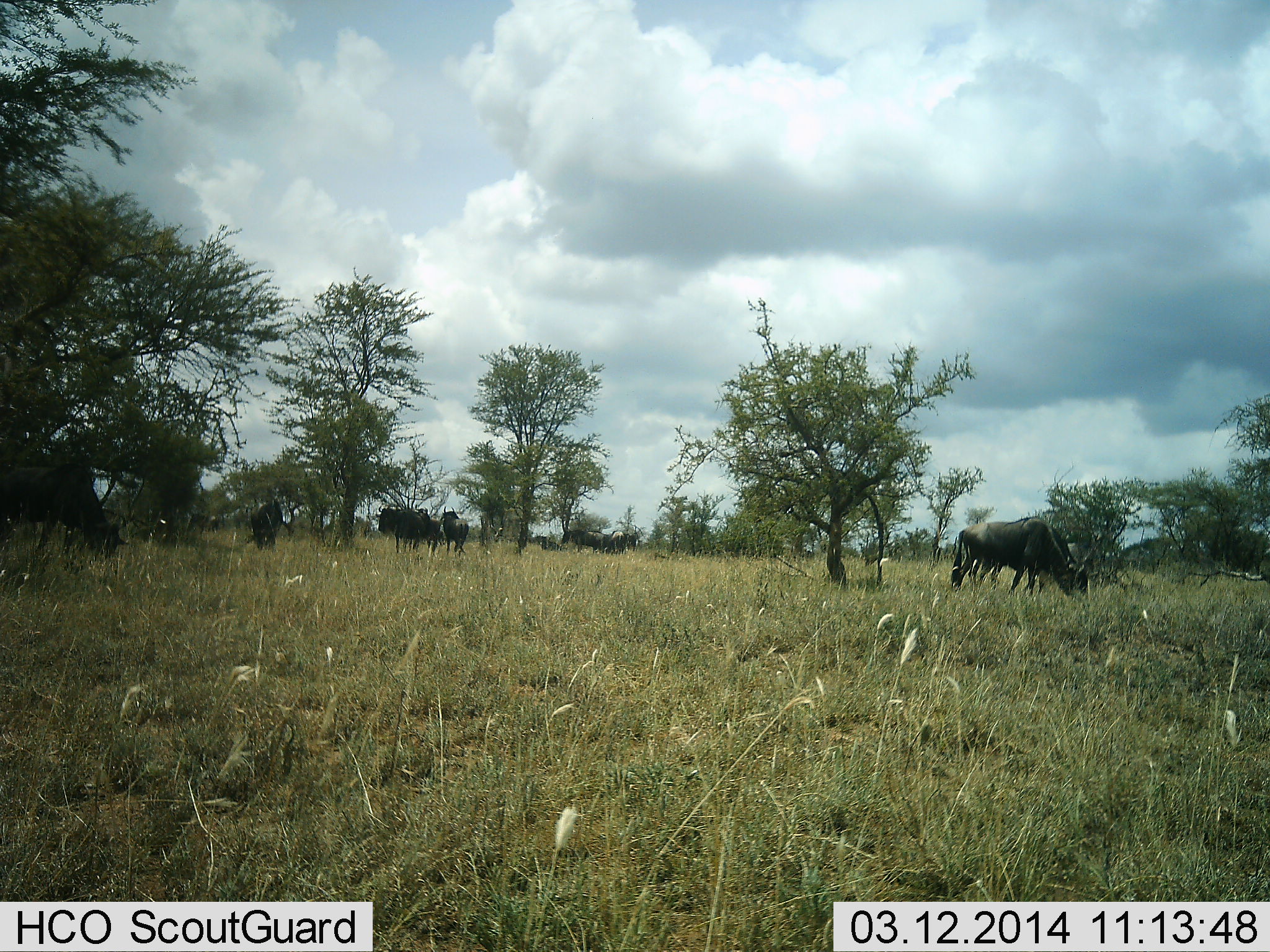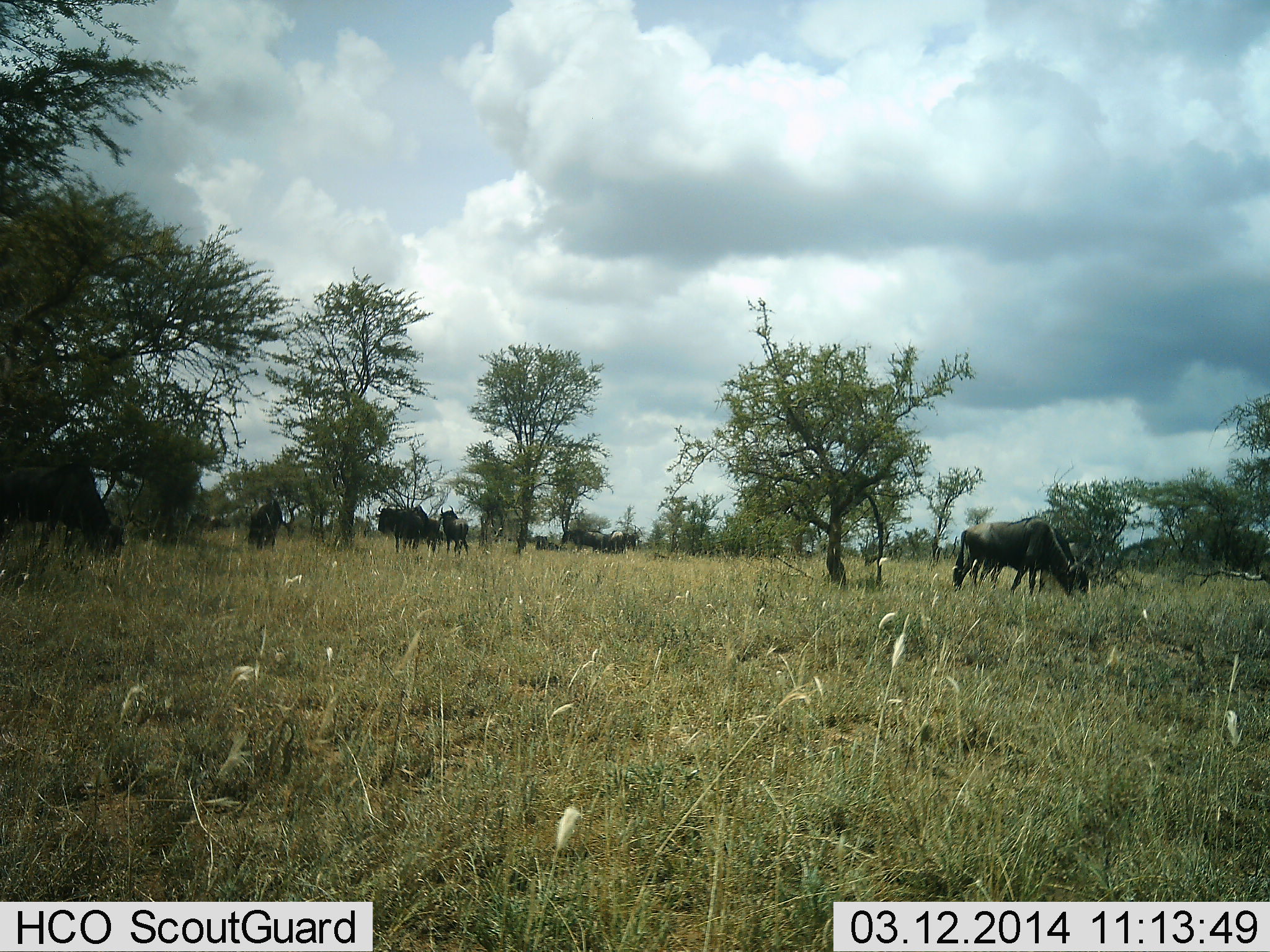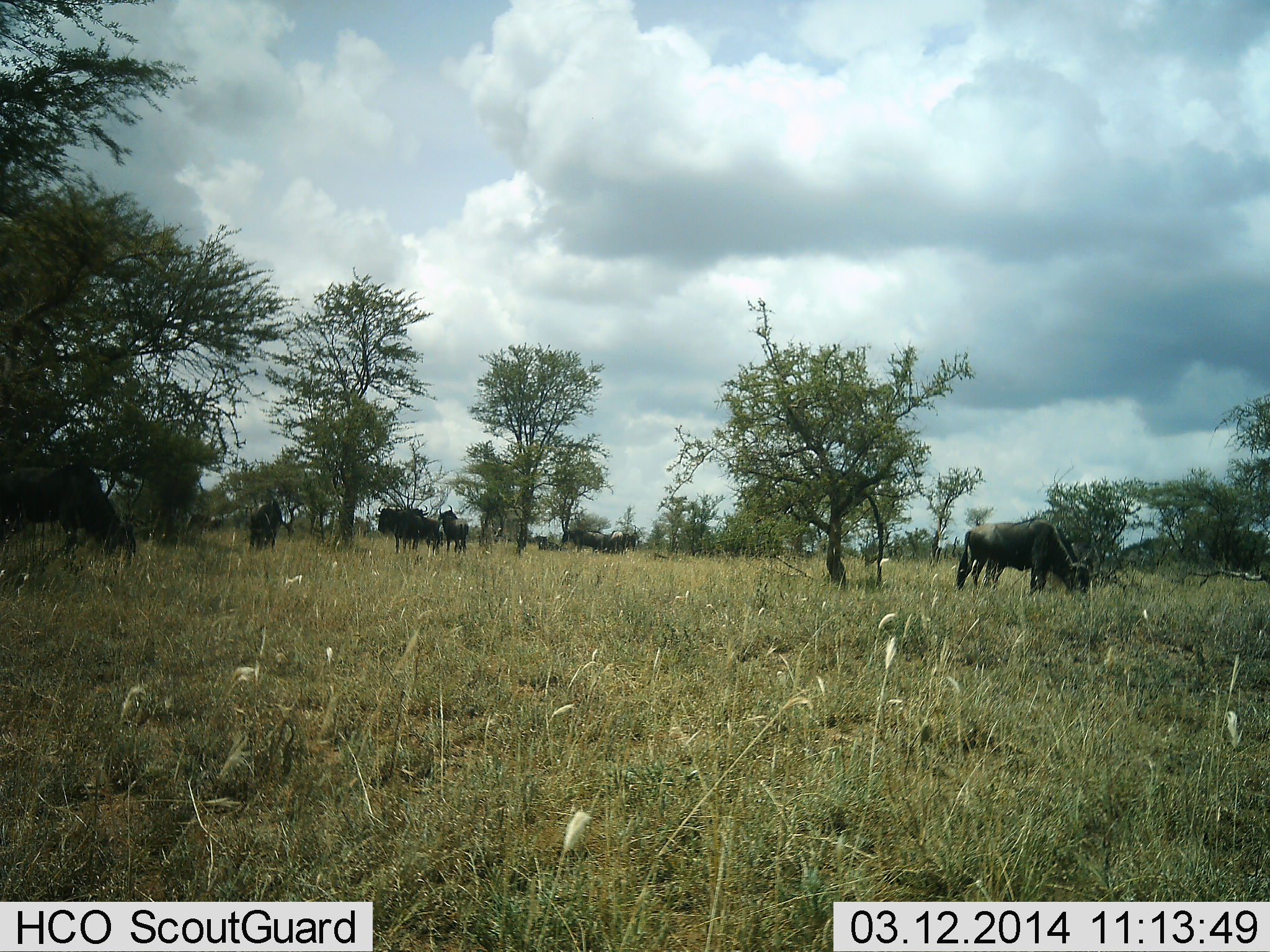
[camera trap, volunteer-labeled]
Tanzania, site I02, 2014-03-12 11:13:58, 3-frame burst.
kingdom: Animalia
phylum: Chordata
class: Mammalia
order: Artiodactyla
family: Bovidae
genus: Connochaetes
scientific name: Connochaetes taurinus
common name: blue wildebeest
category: wildebeest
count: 7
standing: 50%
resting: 0%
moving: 0%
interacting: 0%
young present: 0%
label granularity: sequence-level